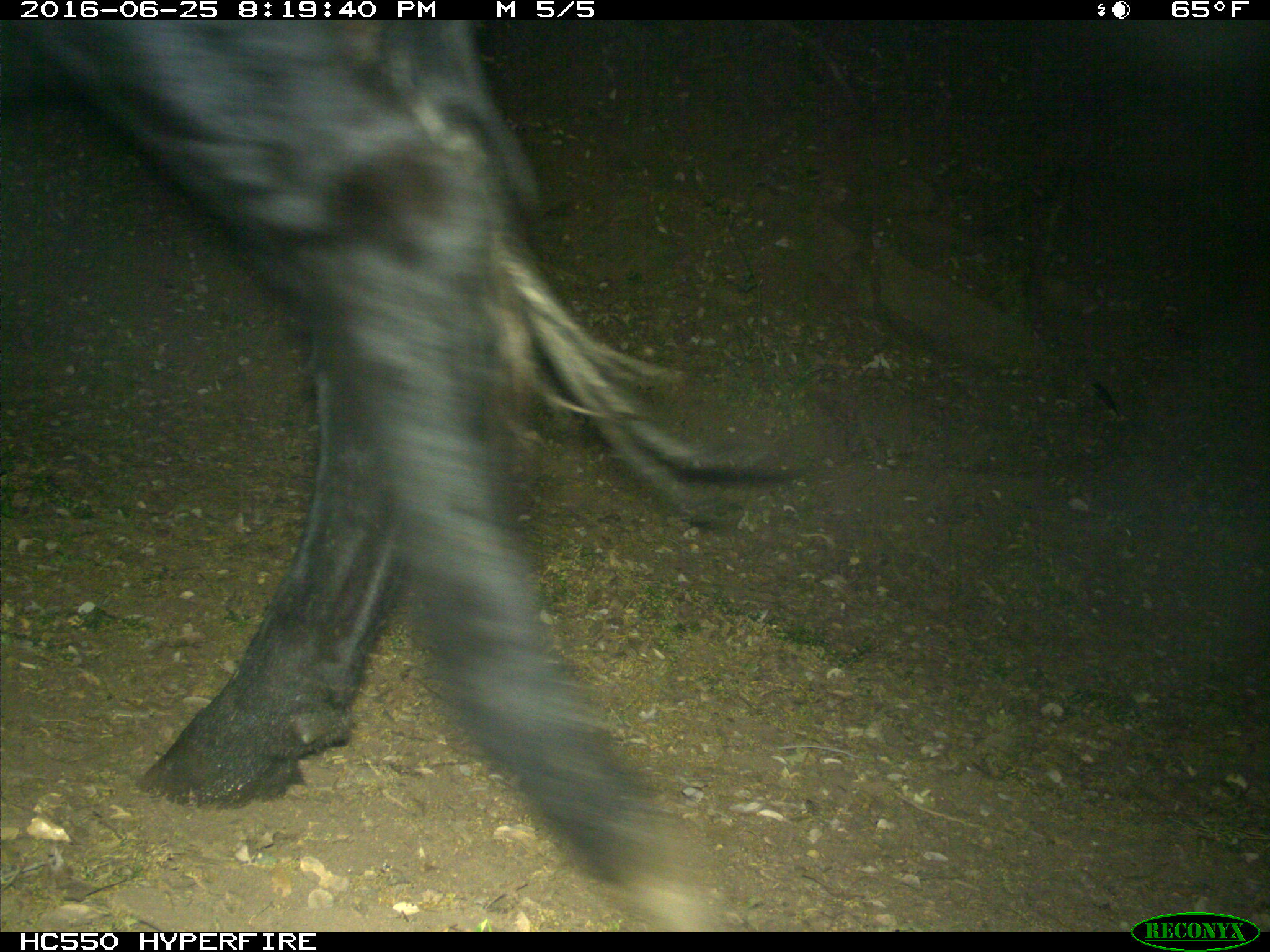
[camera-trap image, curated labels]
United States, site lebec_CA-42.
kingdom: Animalia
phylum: Chordata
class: Mammalia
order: Artiodactyla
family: Bovidae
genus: Bos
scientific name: Bos taurus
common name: domestic cow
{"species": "Bos taurus (domestic cow)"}